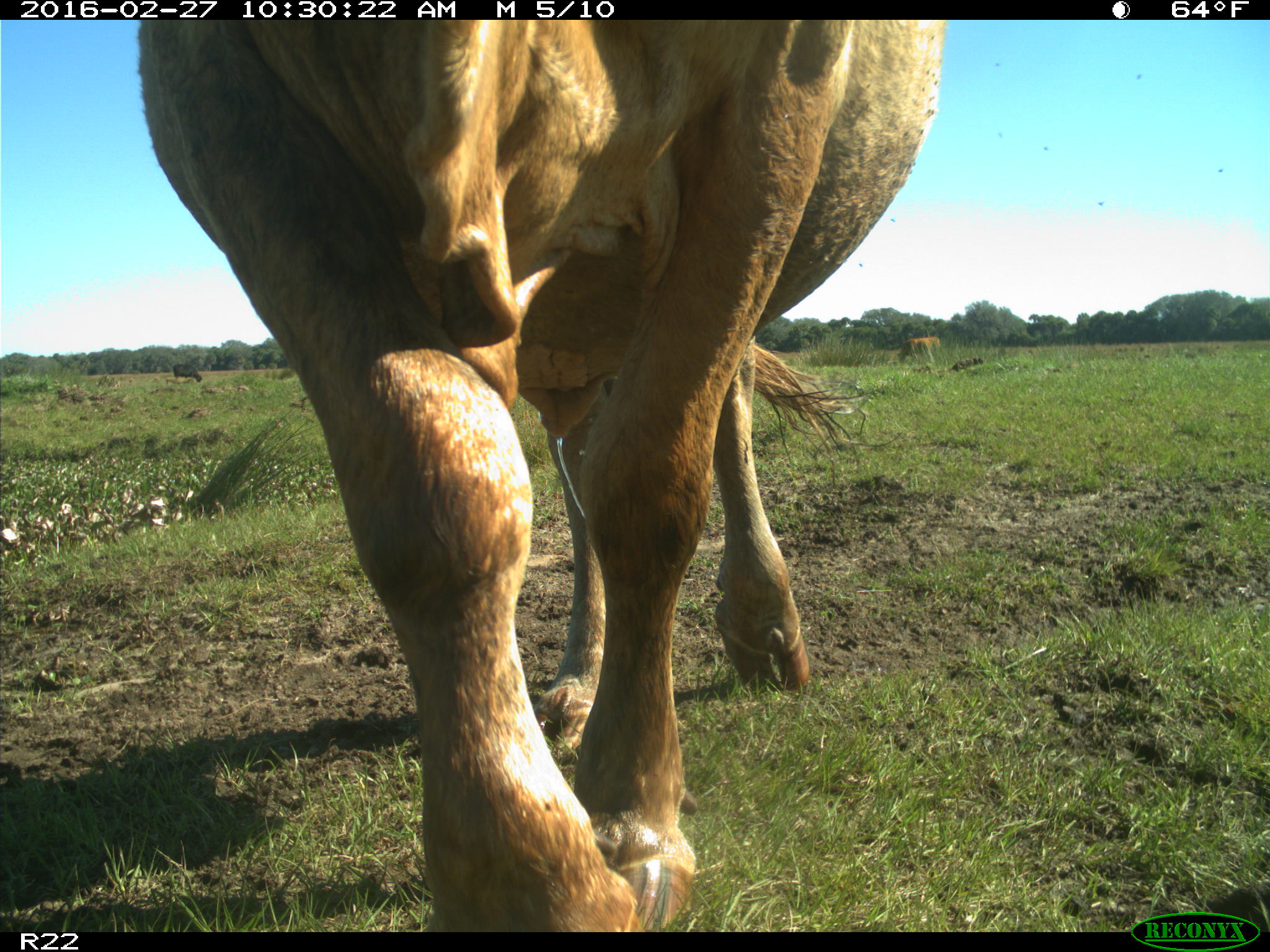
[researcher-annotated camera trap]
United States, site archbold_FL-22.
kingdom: Animalia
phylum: Chordata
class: Mammalia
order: Artiodactyla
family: Bovidae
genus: Bos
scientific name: Bos taurus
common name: domestic cow